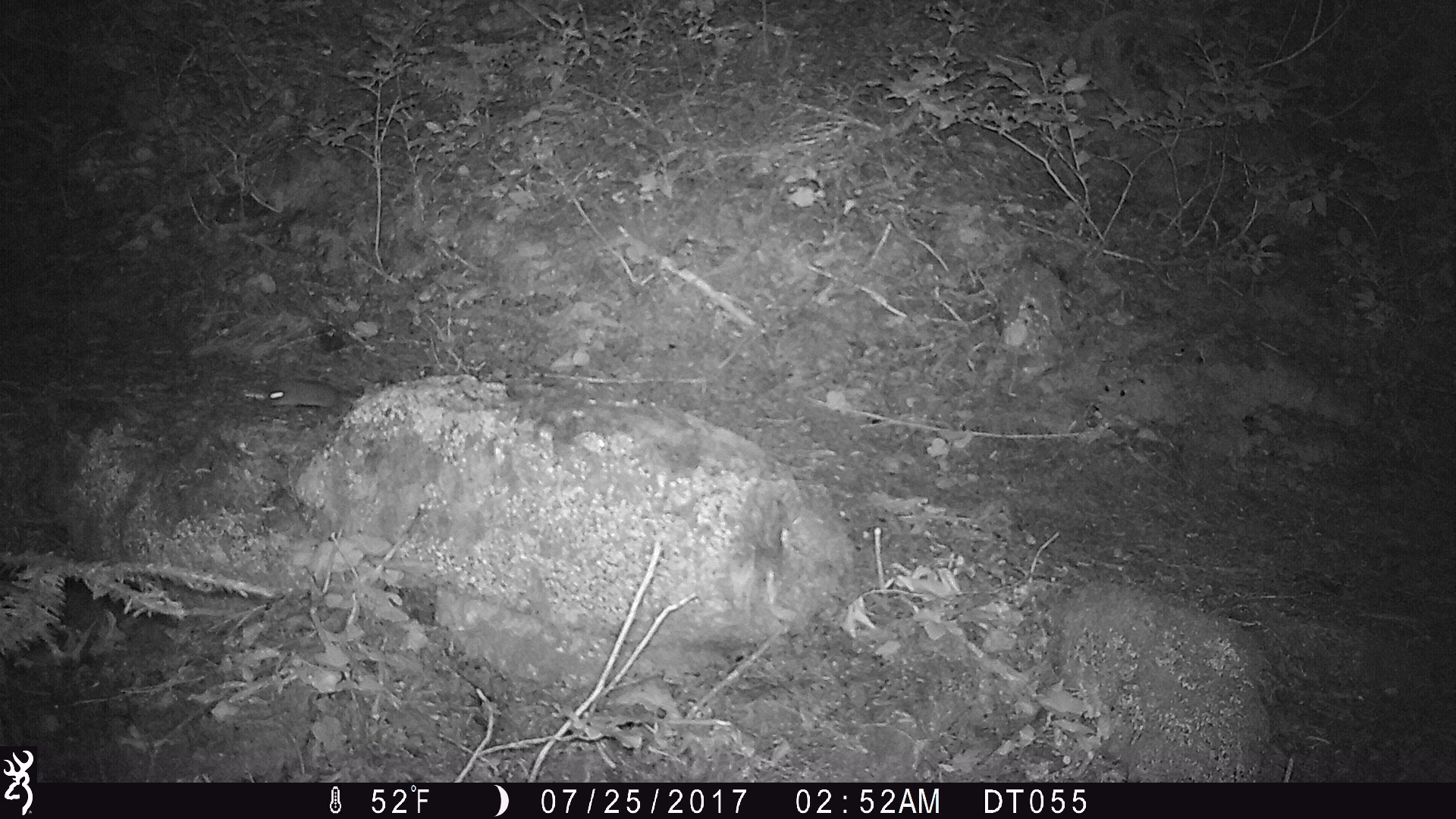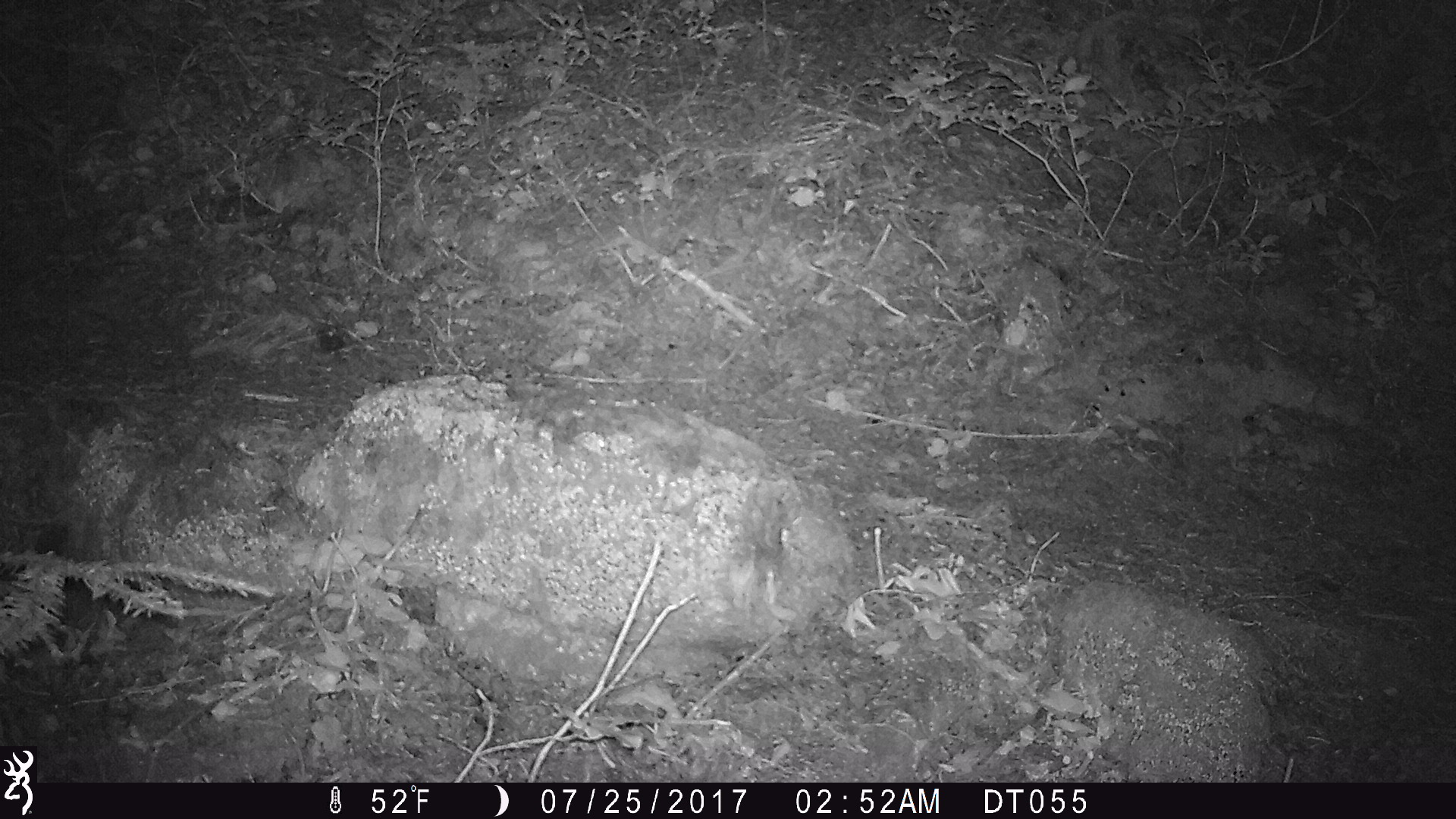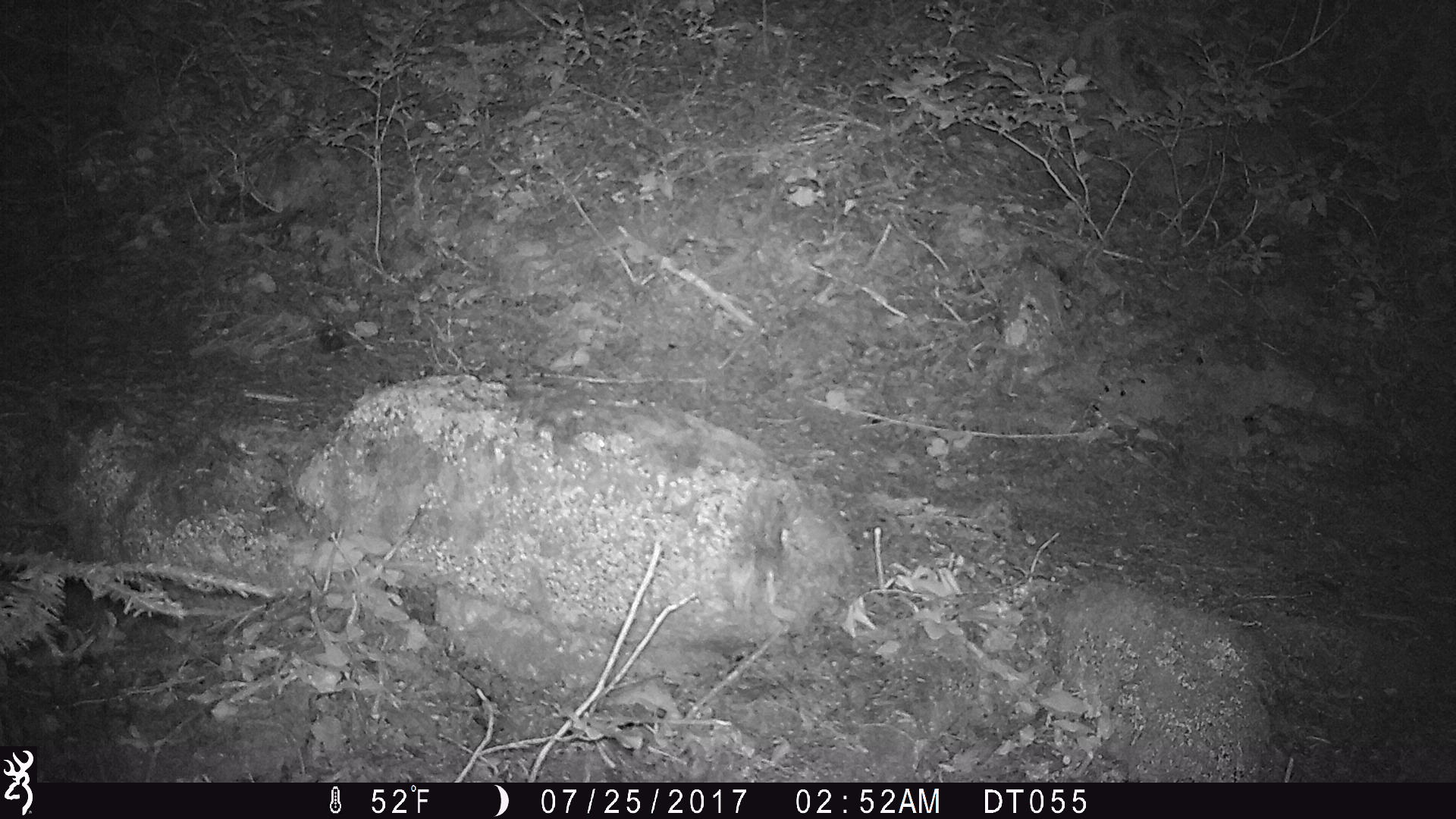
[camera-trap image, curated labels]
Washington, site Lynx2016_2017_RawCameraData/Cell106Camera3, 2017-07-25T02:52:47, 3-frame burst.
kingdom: Animalia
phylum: Chordata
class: Mammalia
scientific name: Mammalia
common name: small mammal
Small mammal (Mammalia). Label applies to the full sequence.